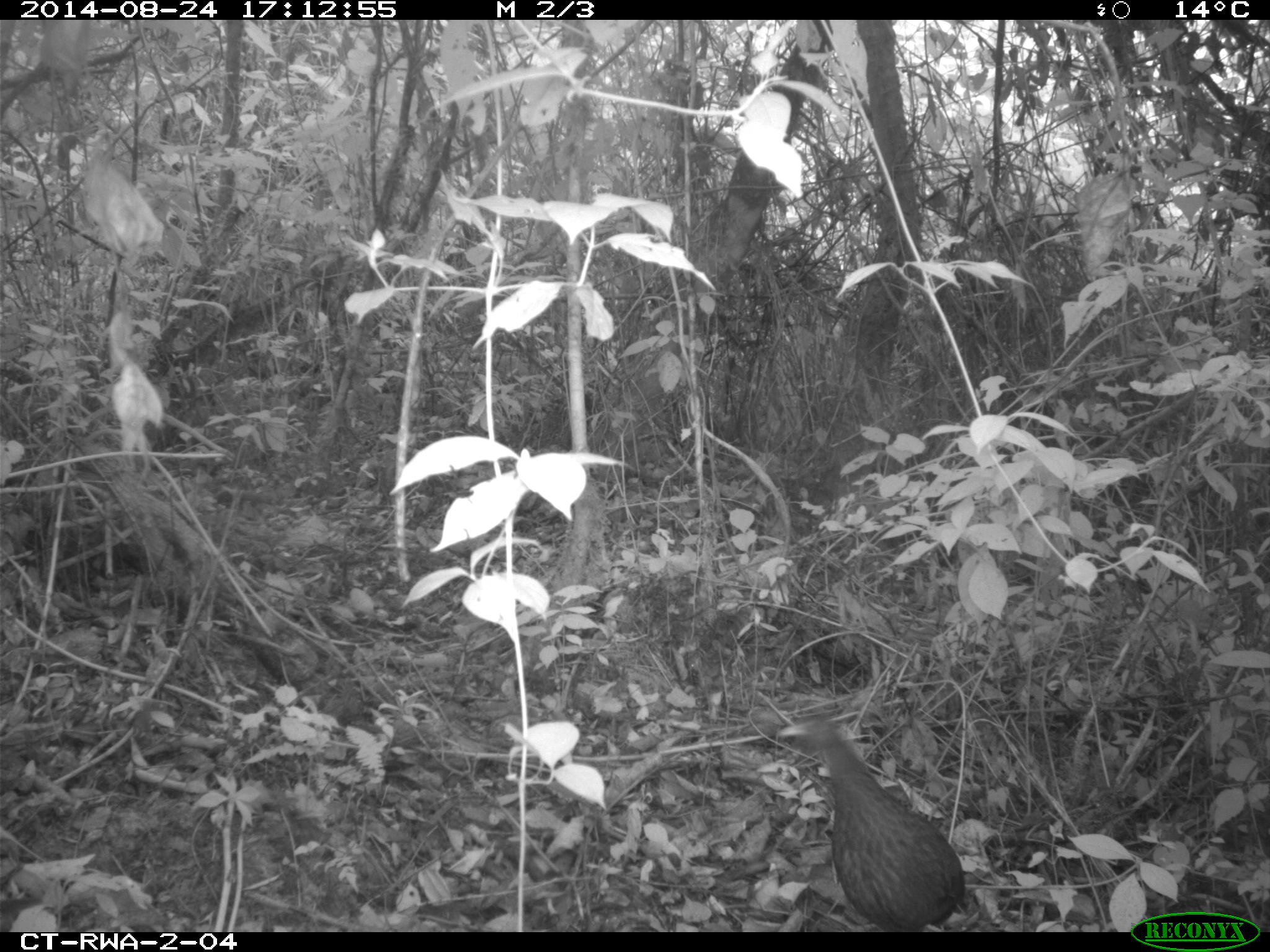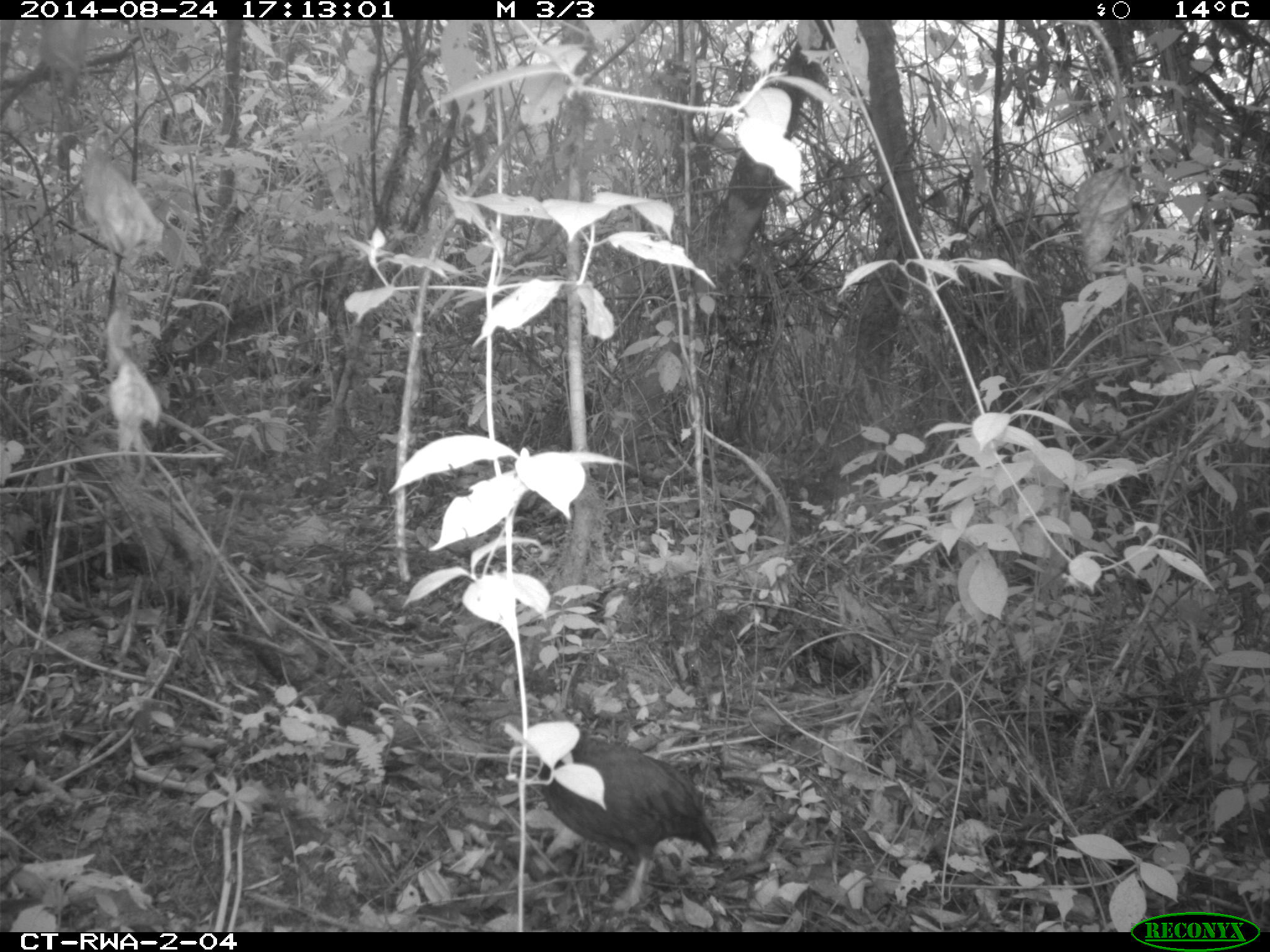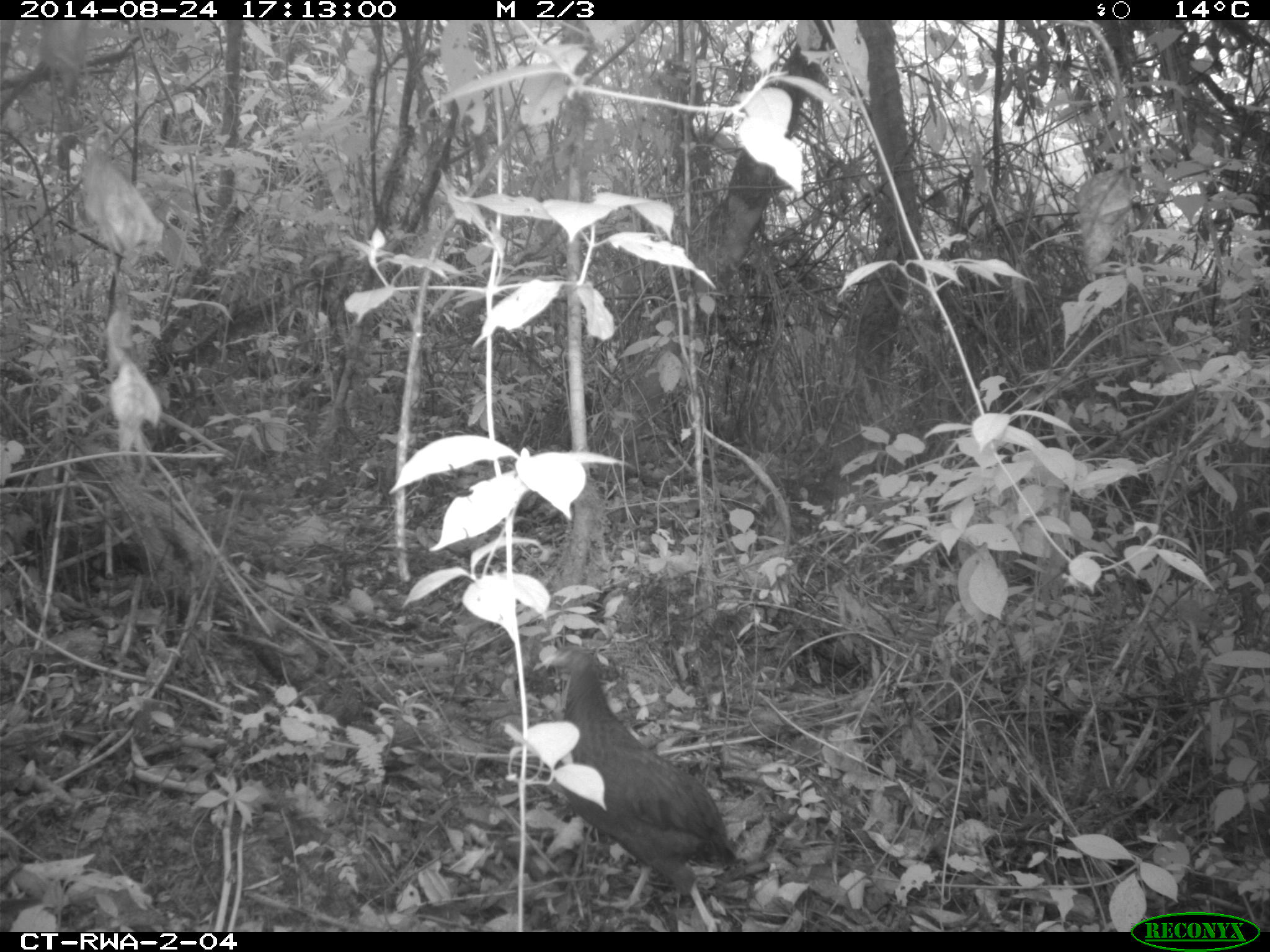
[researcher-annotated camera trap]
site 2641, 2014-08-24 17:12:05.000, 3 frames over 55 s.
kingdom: Animalia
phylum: Chordata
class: Aves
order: Galliformes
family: Phasianidae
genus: Pternistis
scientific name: Pternistis nobilis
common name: handsome francolin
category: francolinus nobilis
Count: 1.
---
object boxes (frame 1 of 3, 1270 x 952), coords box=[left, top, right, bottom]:
francolinus nobilis: box=[770, 712, 972, 932]